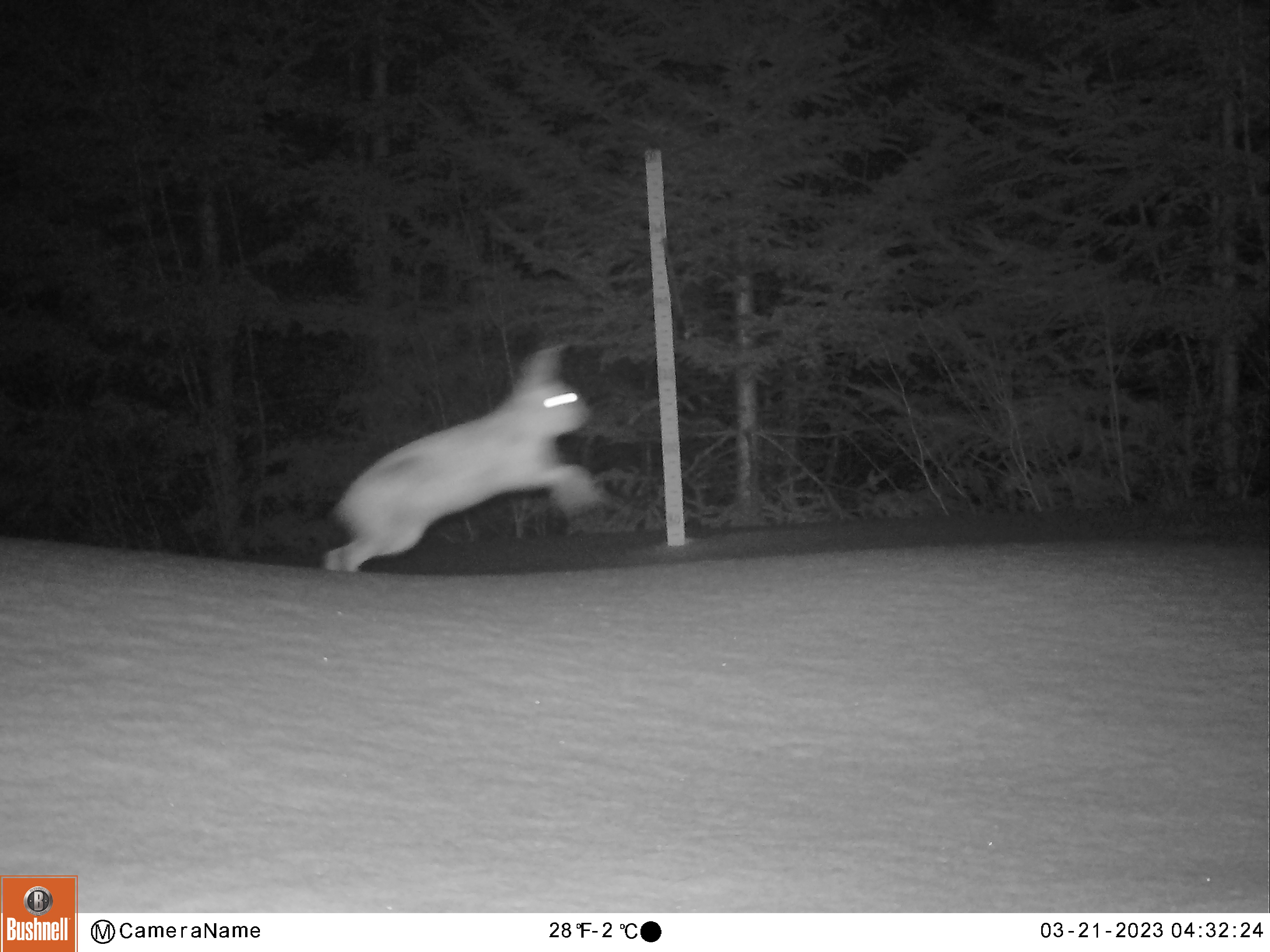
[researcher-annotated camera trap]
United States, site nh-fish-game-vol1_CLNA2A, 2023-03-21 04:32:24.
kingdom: Animalia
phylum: Chordata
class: Mammalia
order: Lagomorpha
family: Leporidae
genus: Lepus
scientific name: Lepus americanus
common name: snowshoe hare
Snowshoe hare (Lepus americanus).